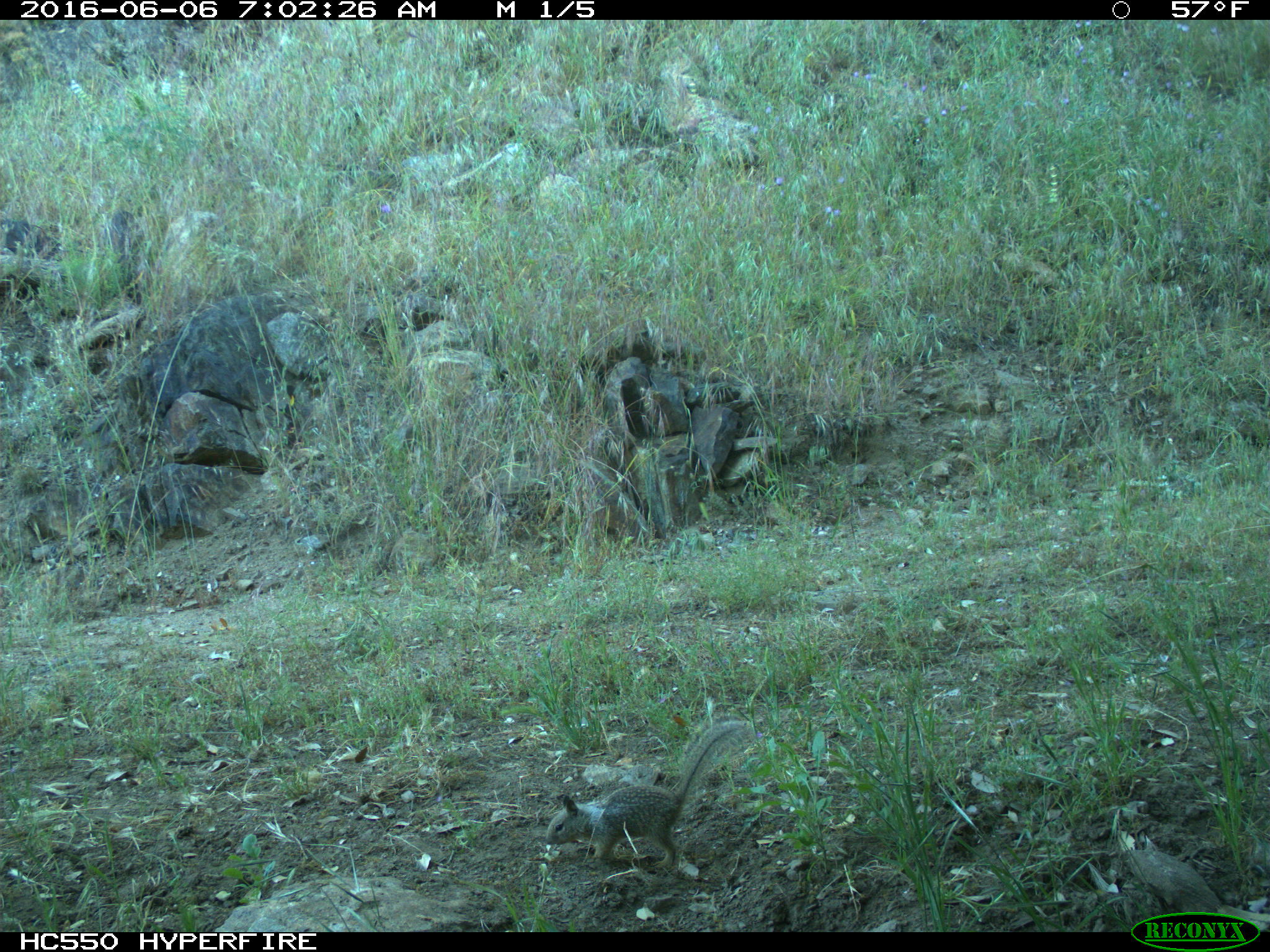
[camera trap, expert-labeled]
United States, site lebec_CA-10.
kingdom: Animalia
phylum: Chordata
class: Mammalia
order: Rodentia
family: Sciuridae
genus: Otospermophilus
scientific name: Otospermophilus beecheyi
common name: california ground squirrel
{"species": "Otospermophilus beecheyi (california ground squirrel)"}